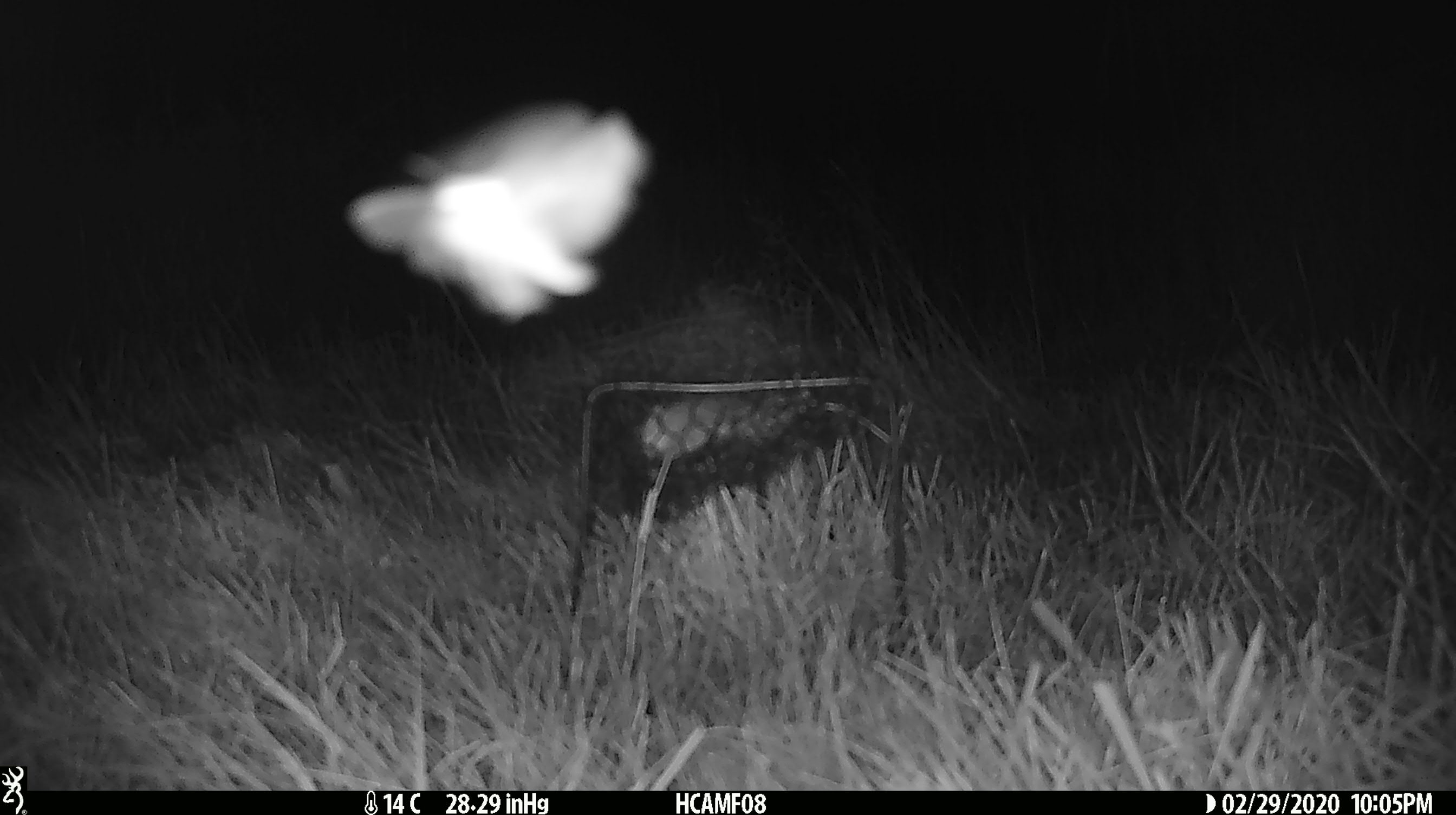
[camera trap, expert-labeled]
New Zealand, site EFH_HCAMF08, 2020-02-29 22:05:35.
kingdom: Animalia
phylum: Arthropoda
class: Insecta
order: Lepidoptera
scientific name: Lepidoptera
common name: moth